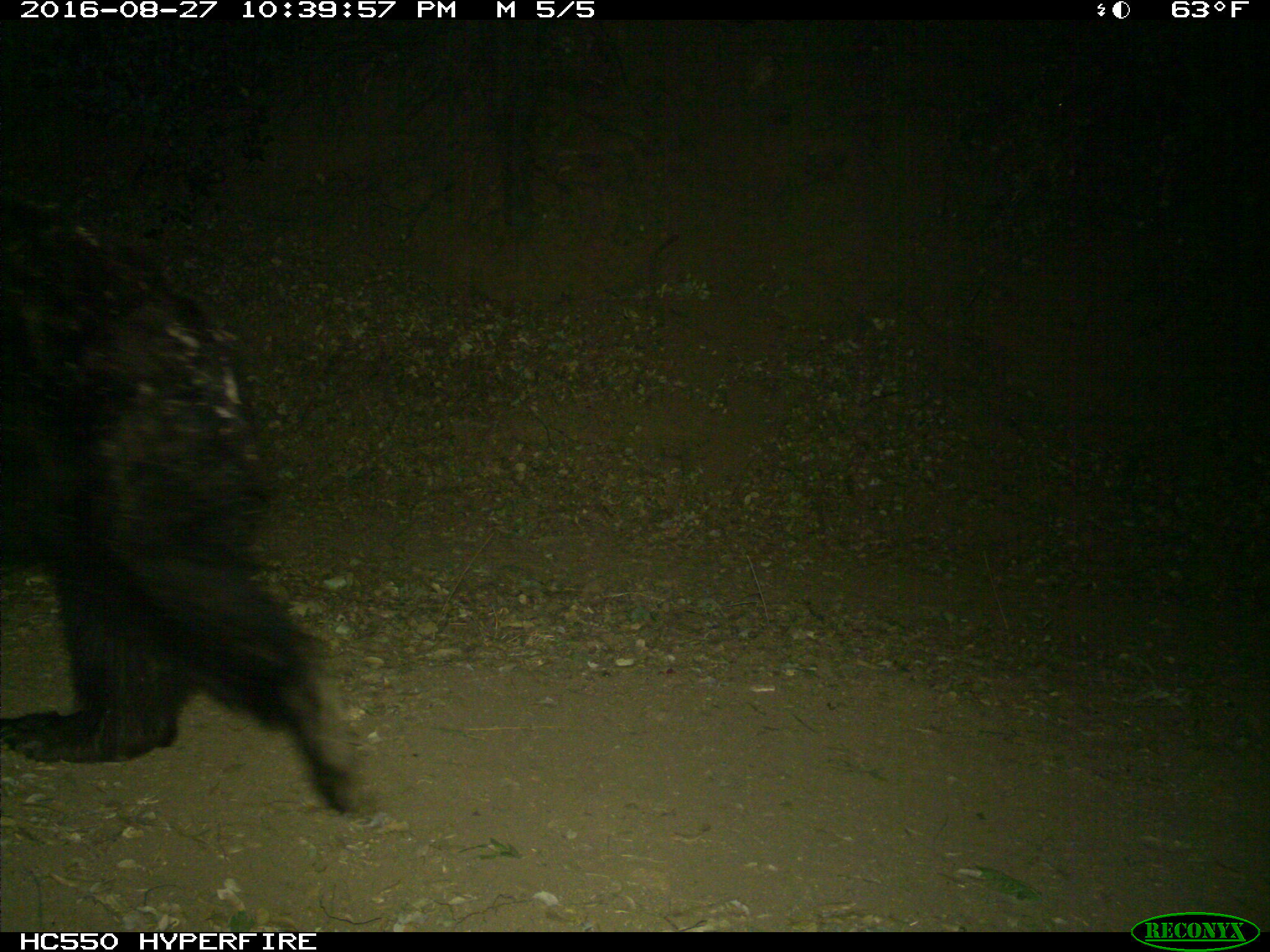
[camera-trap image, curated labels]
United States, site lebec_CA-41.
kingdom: Animalia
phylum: Chordata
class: Mammalia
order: Carnivora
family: Ursidae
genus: Ursus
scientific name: Ursus americanus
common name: american black bear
Ursus americanus (american black bear).